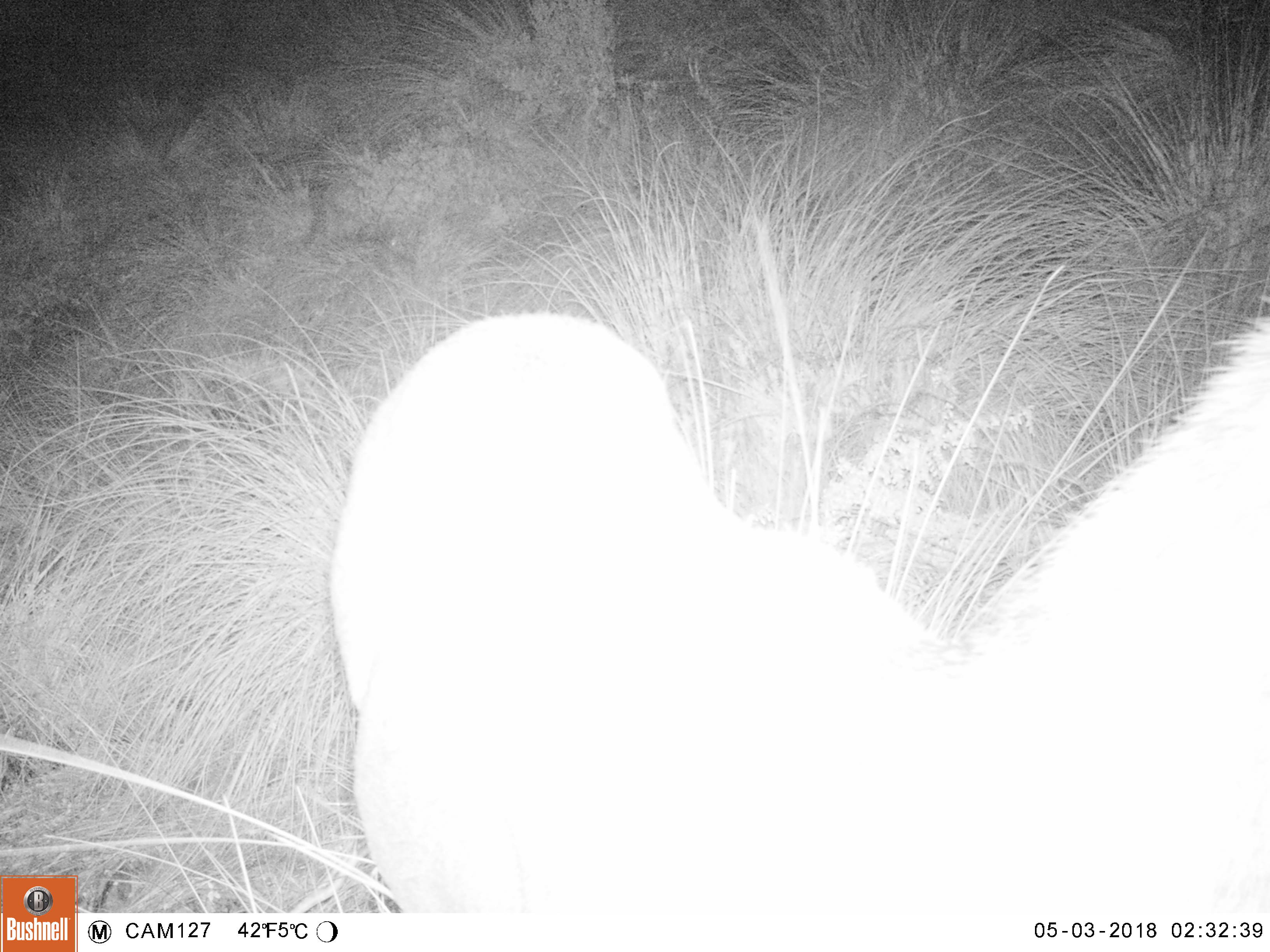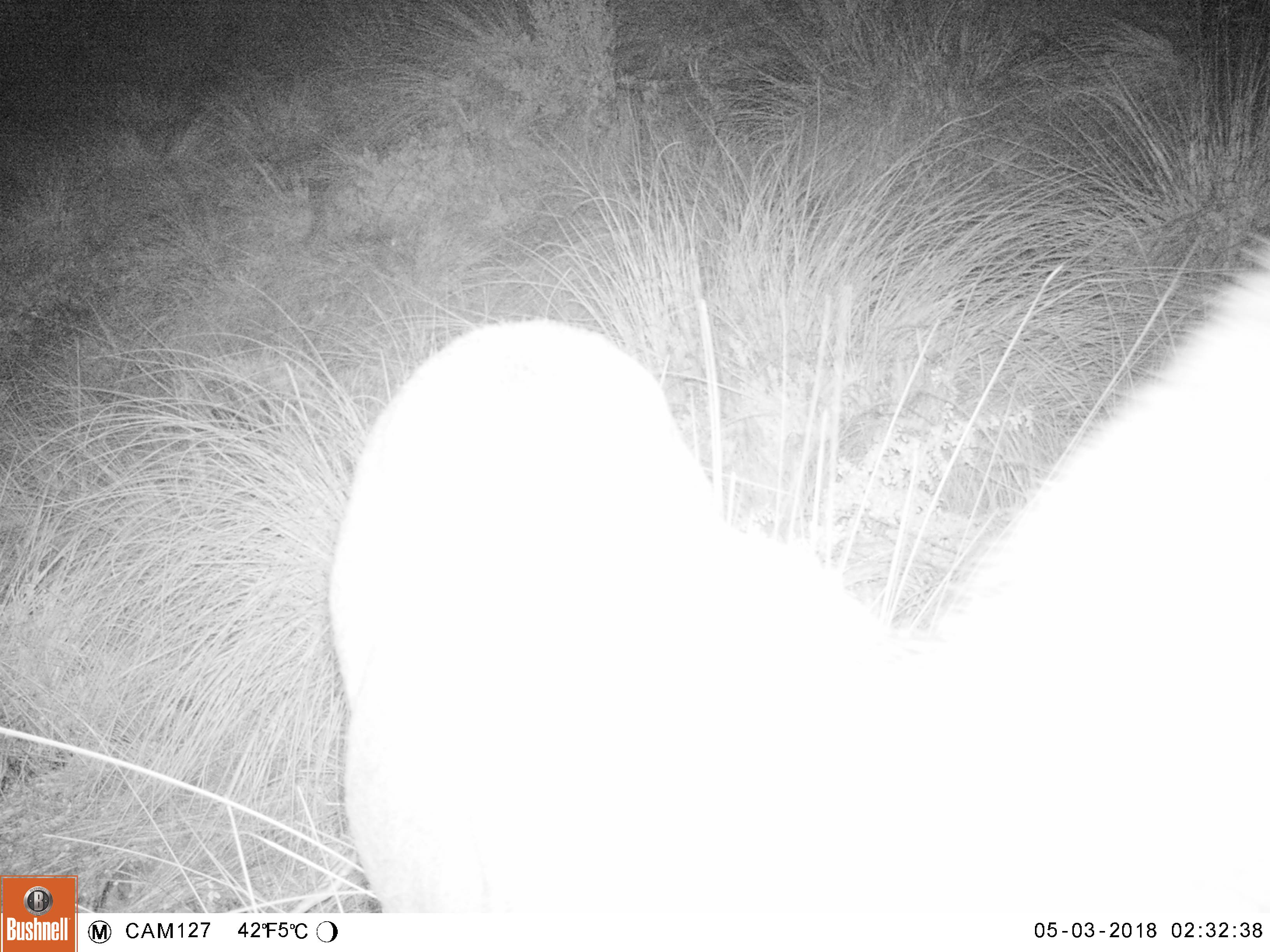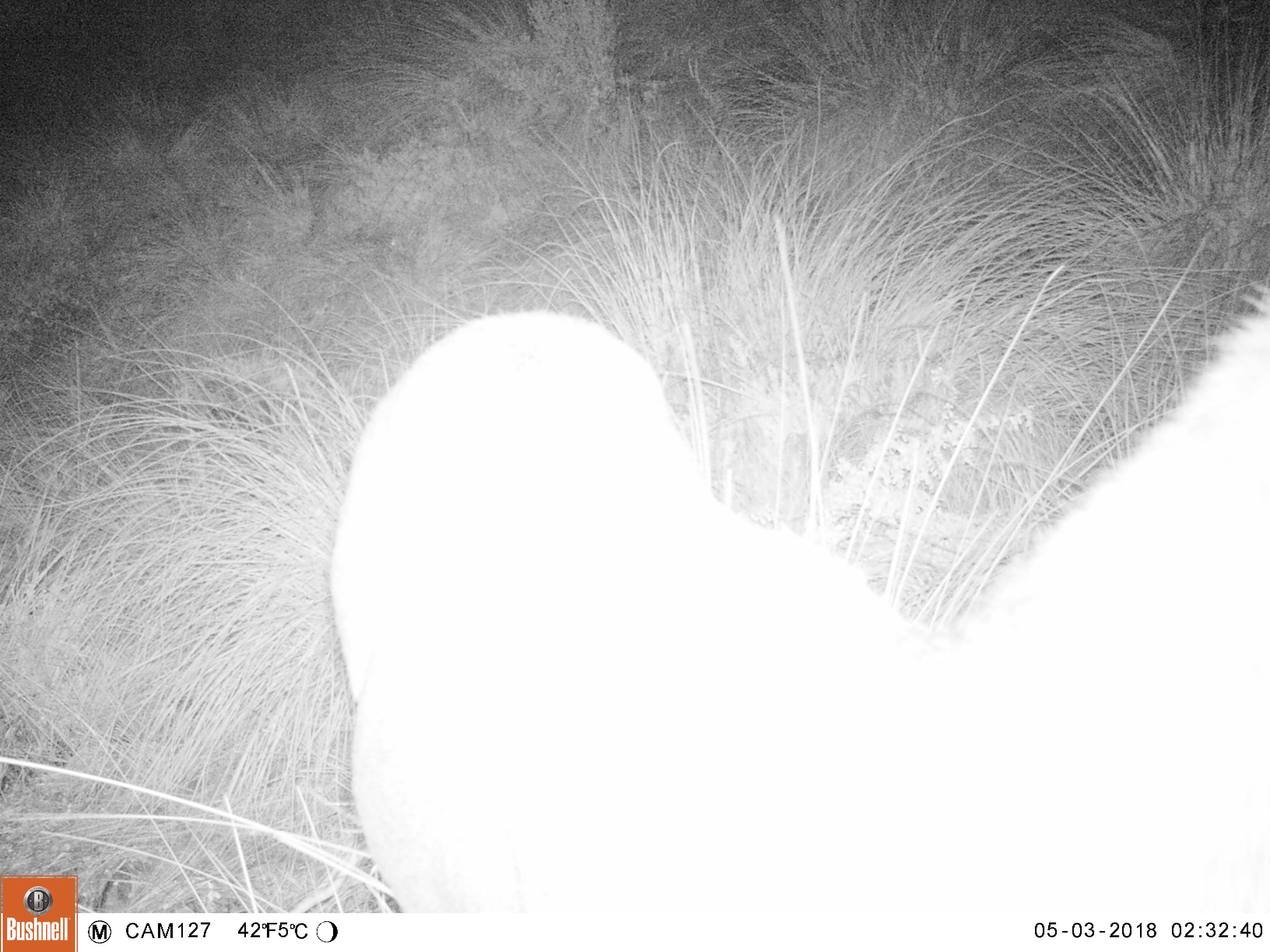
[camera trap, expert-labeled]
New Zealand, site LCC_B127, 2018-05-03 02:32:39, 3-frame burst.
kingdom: Animalia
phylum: Chordata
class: Mammalia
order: Artiodactyla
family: Cervidae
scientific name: Cervidae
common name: deer